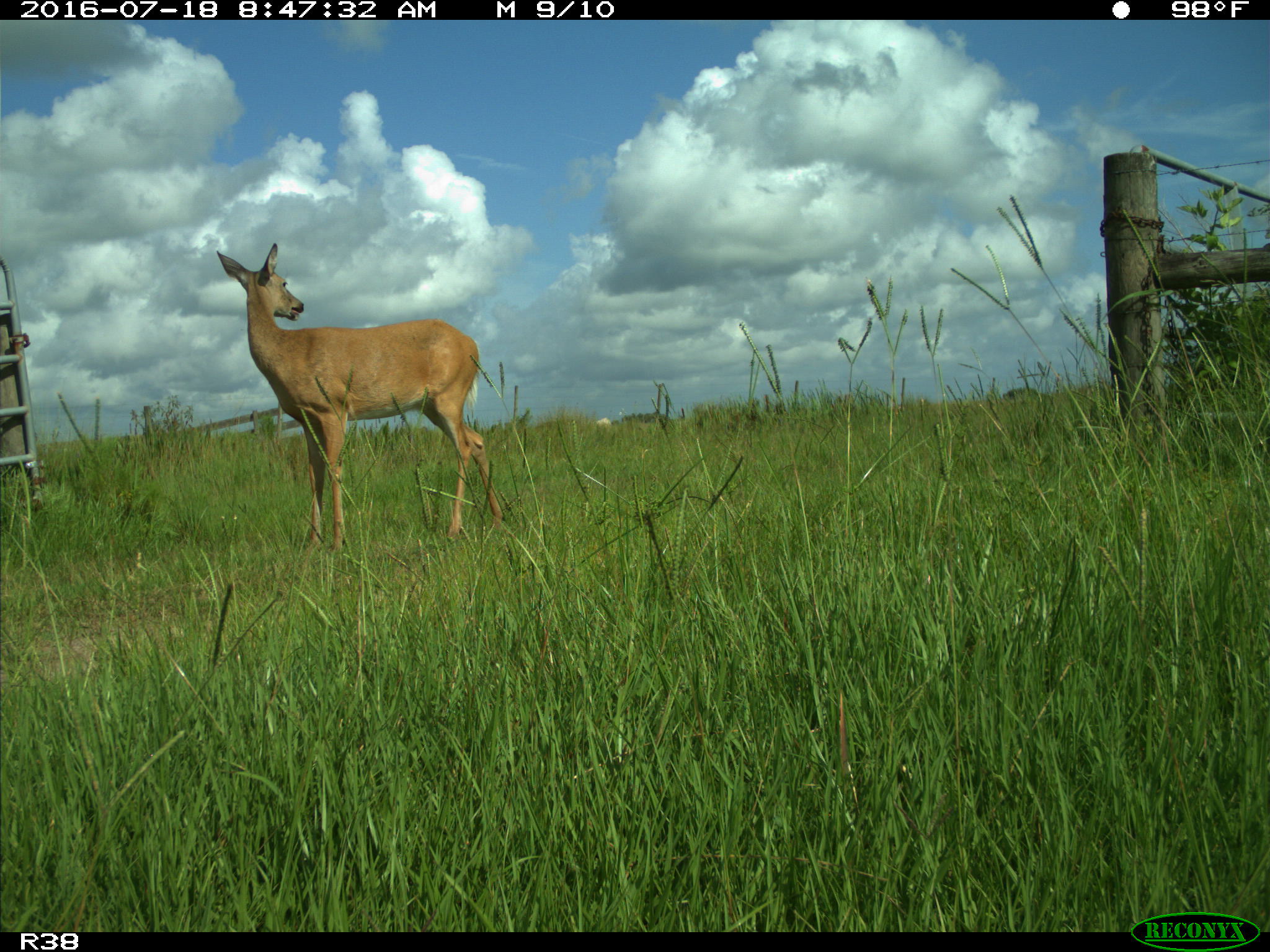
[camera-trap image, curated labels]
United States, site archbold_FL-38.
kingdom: Animalia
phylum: Chordata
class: Mammalia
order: Artiodactyla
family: Cervidae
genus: Odocoileus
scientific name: Odocoileus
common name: deer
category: unidentified deer